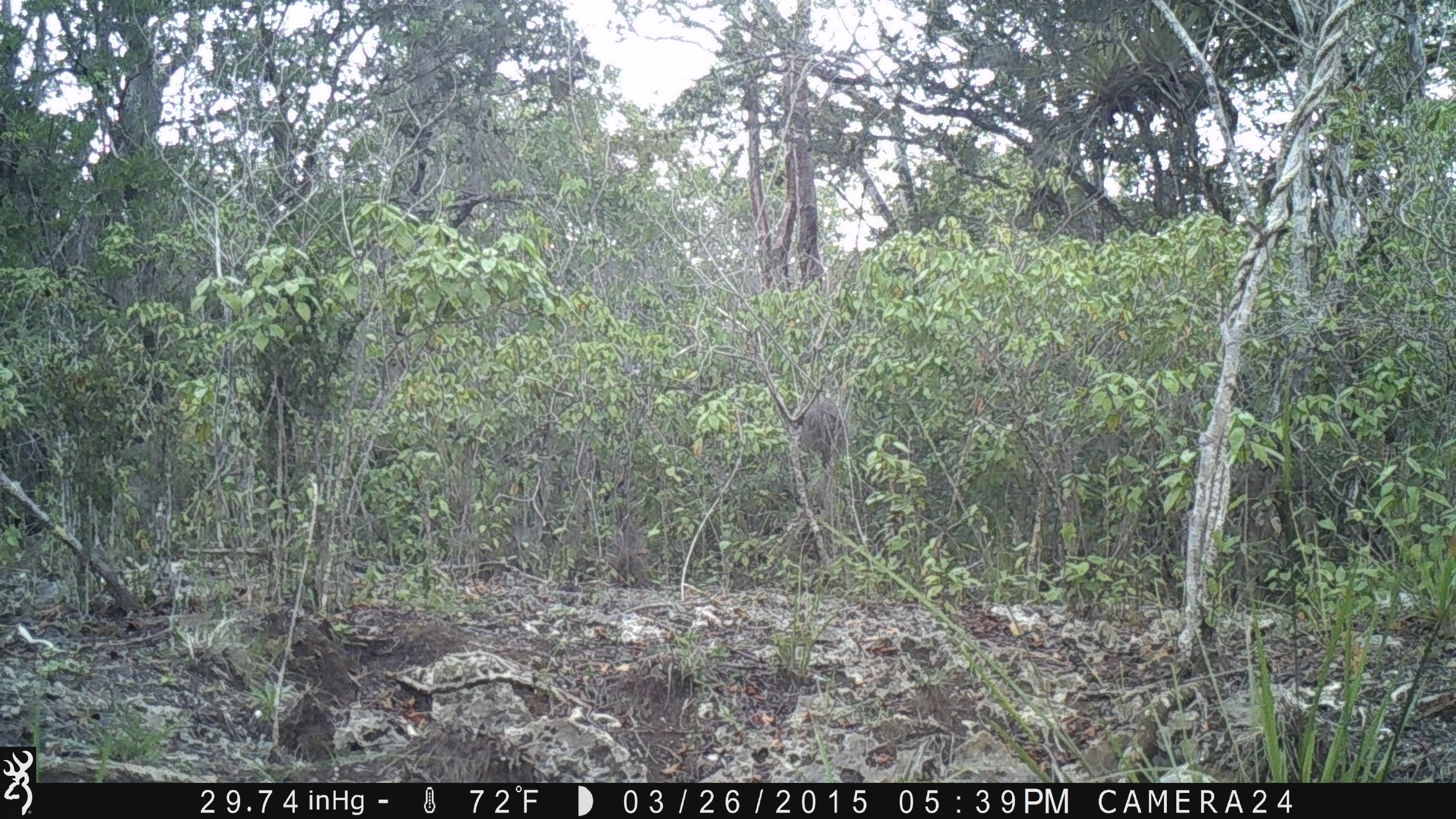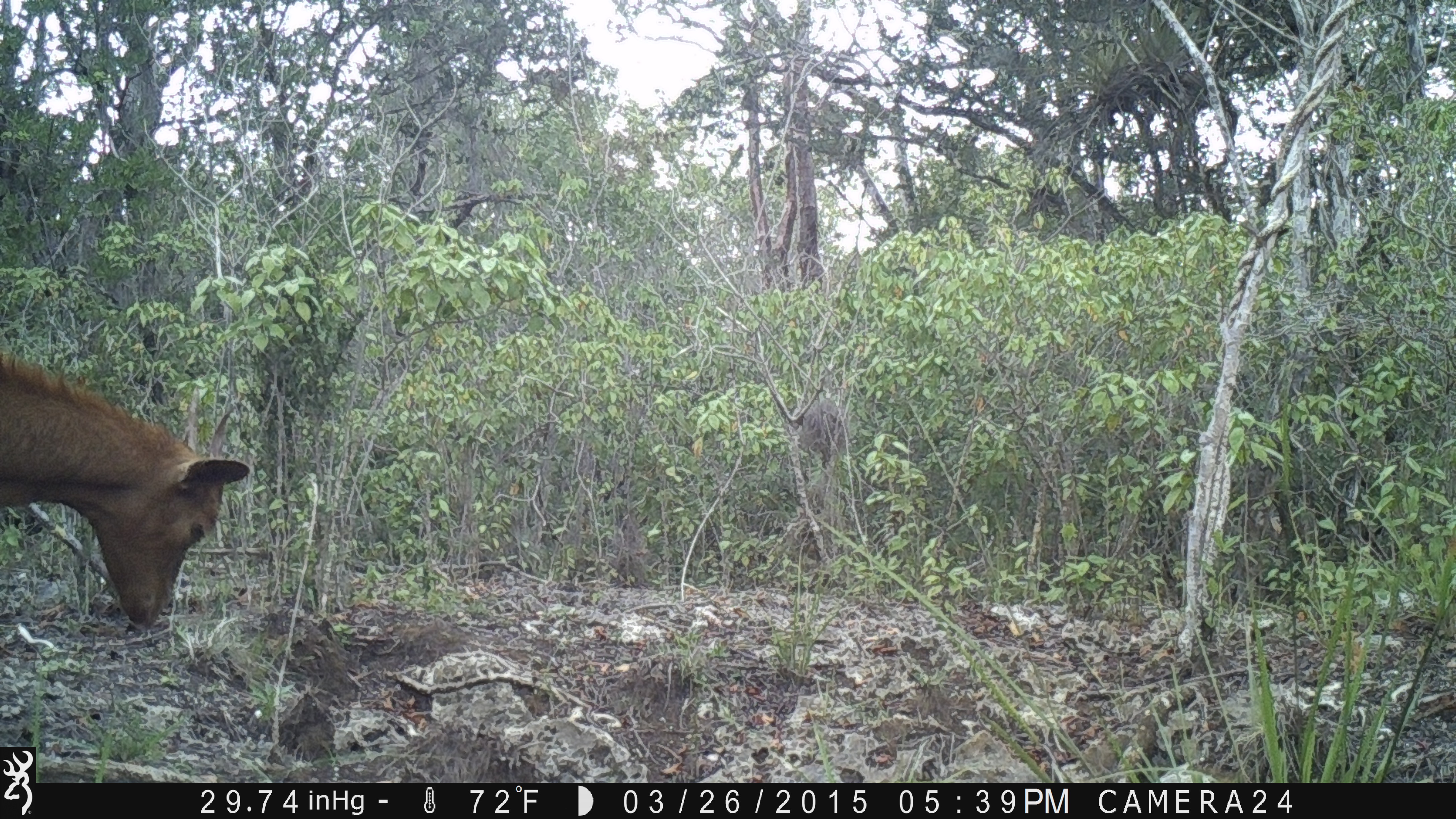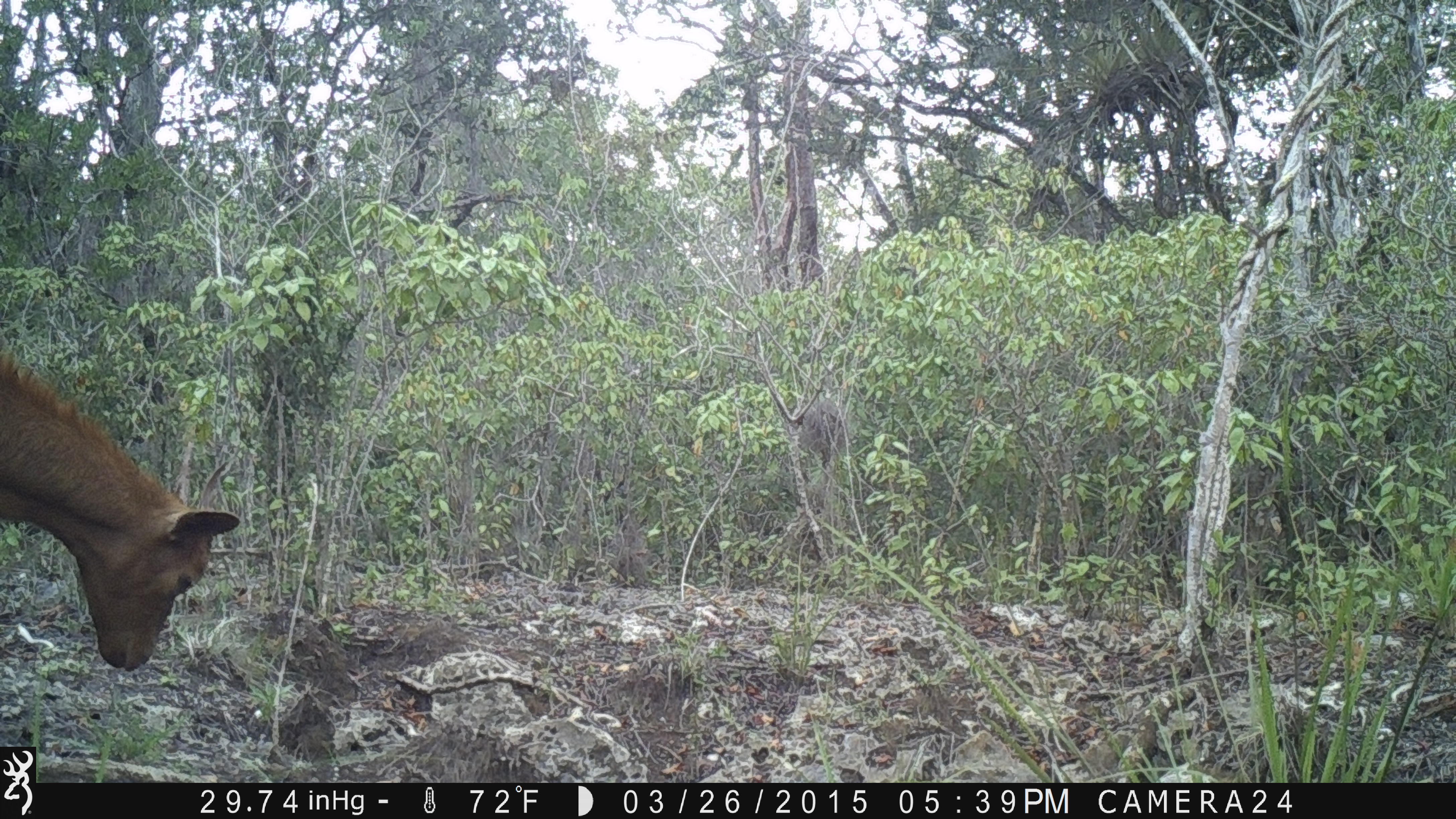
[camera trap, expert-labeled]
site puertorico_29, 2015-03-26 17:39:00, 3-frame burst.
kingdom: Animalia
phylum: Chordata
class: Mammalia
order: Artiodactyla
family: Bovidae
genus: Capra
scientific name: Capra hircus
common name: goat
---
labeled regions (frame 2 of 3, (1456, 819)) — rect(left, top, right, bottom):
goat: rect(0, 340, 251, 635)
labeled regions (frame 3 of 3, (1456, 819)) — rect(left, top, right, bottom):
goat: rect(0, 334, 238, 686)